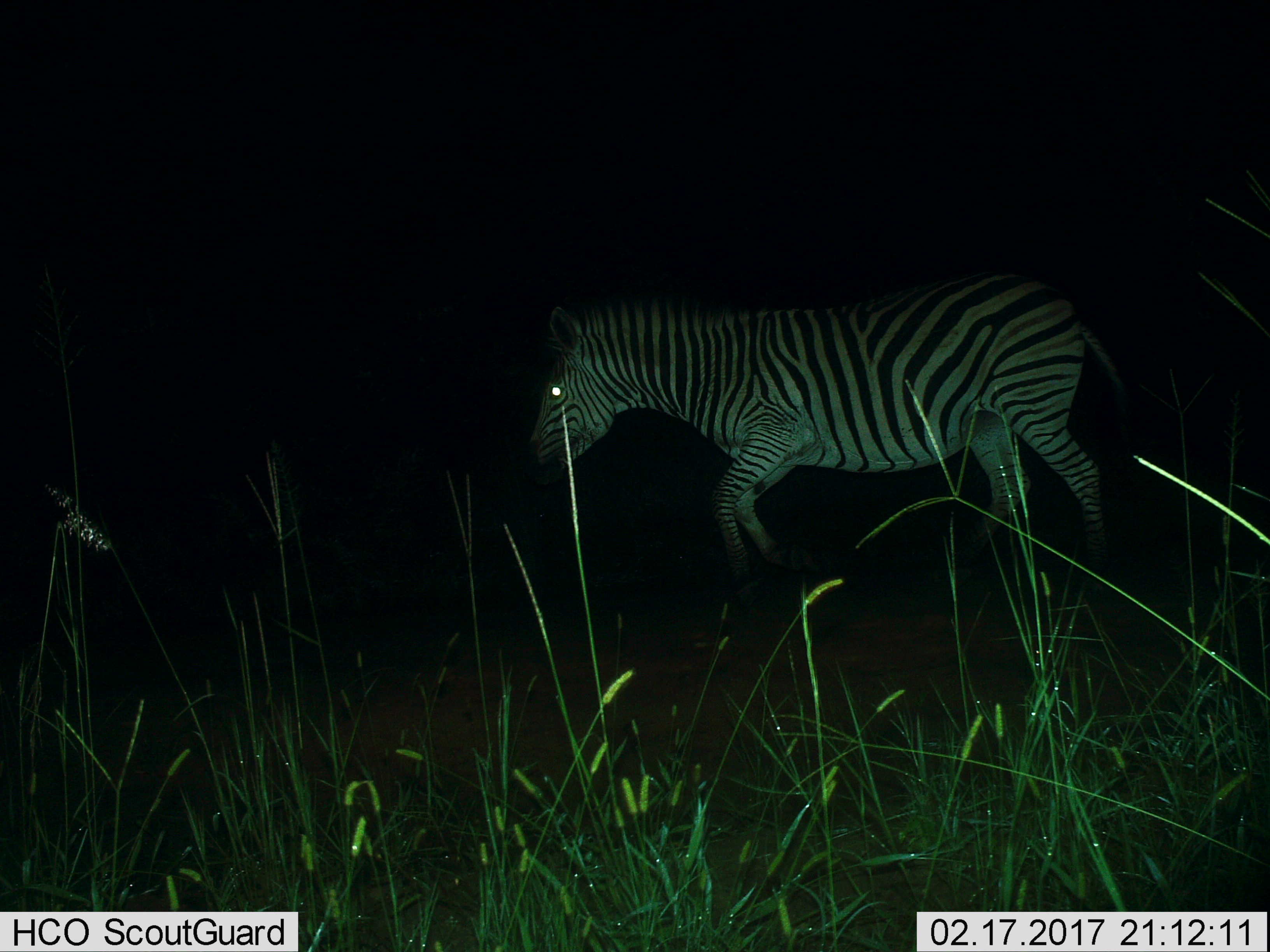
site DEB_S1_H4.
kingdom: Animalia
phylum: Chordata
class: Mammalia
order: Perissodactyla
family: Equidae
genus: Equus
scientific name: Equus quagga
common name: plains zebra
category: zebraplains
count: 1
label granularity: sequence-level